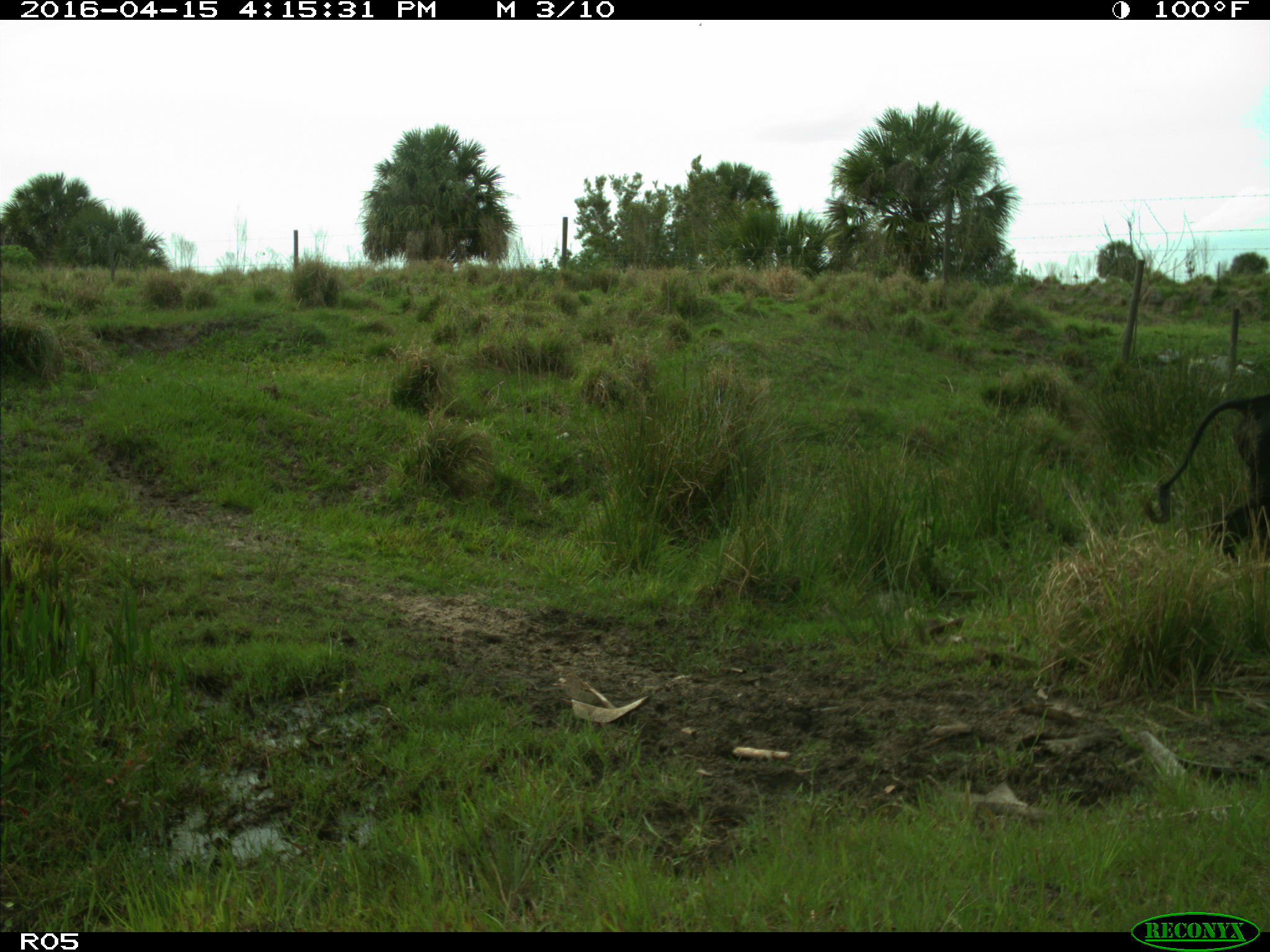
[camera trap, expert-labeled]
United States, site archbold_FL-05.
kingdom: Animalia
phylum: Chordata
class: Mammalia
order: Artiodactyla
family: Bovidae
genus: Bos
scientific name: Bos taurus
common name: domestic cow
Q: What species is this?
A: Bos taurus (domestic cow).